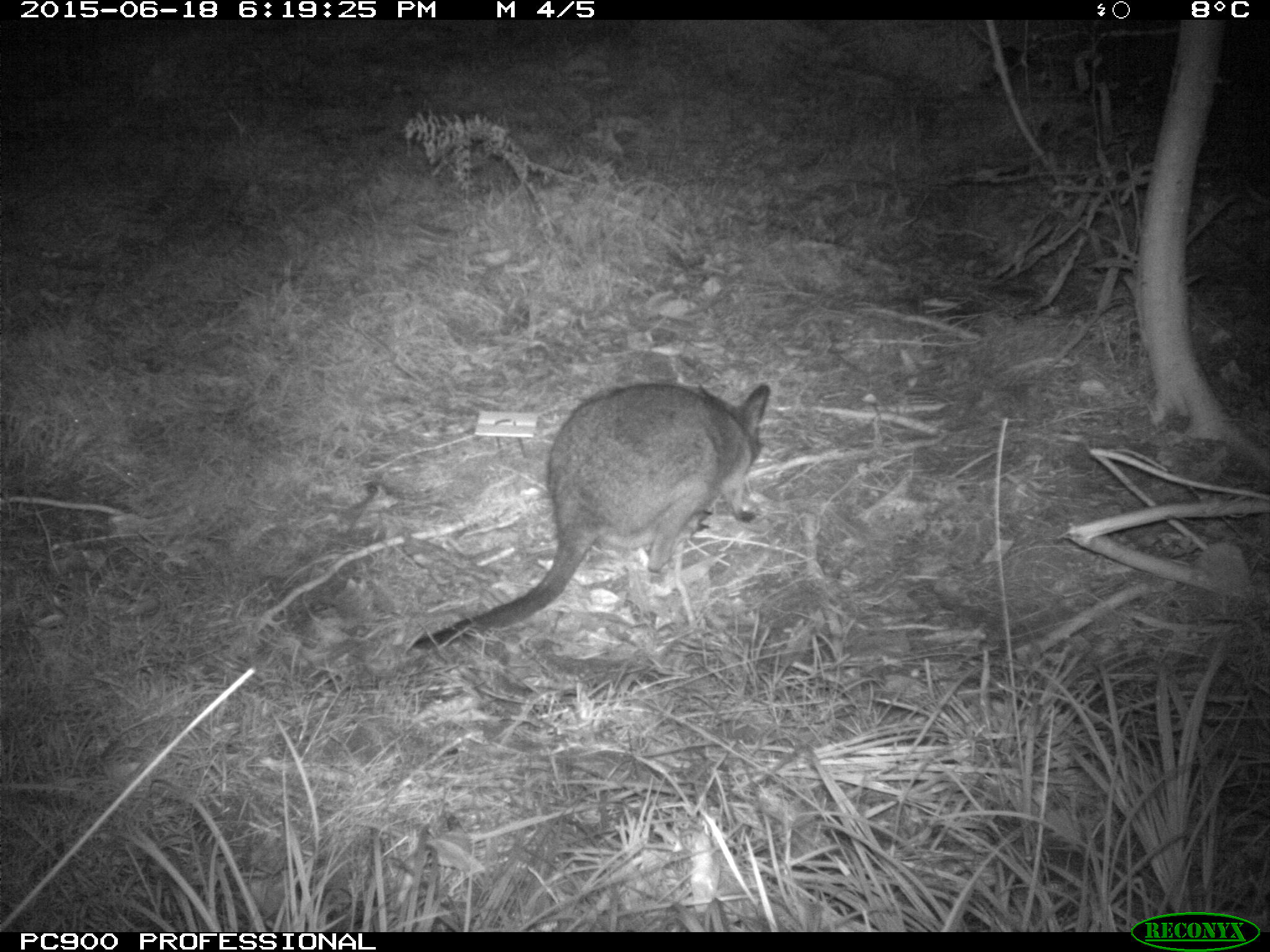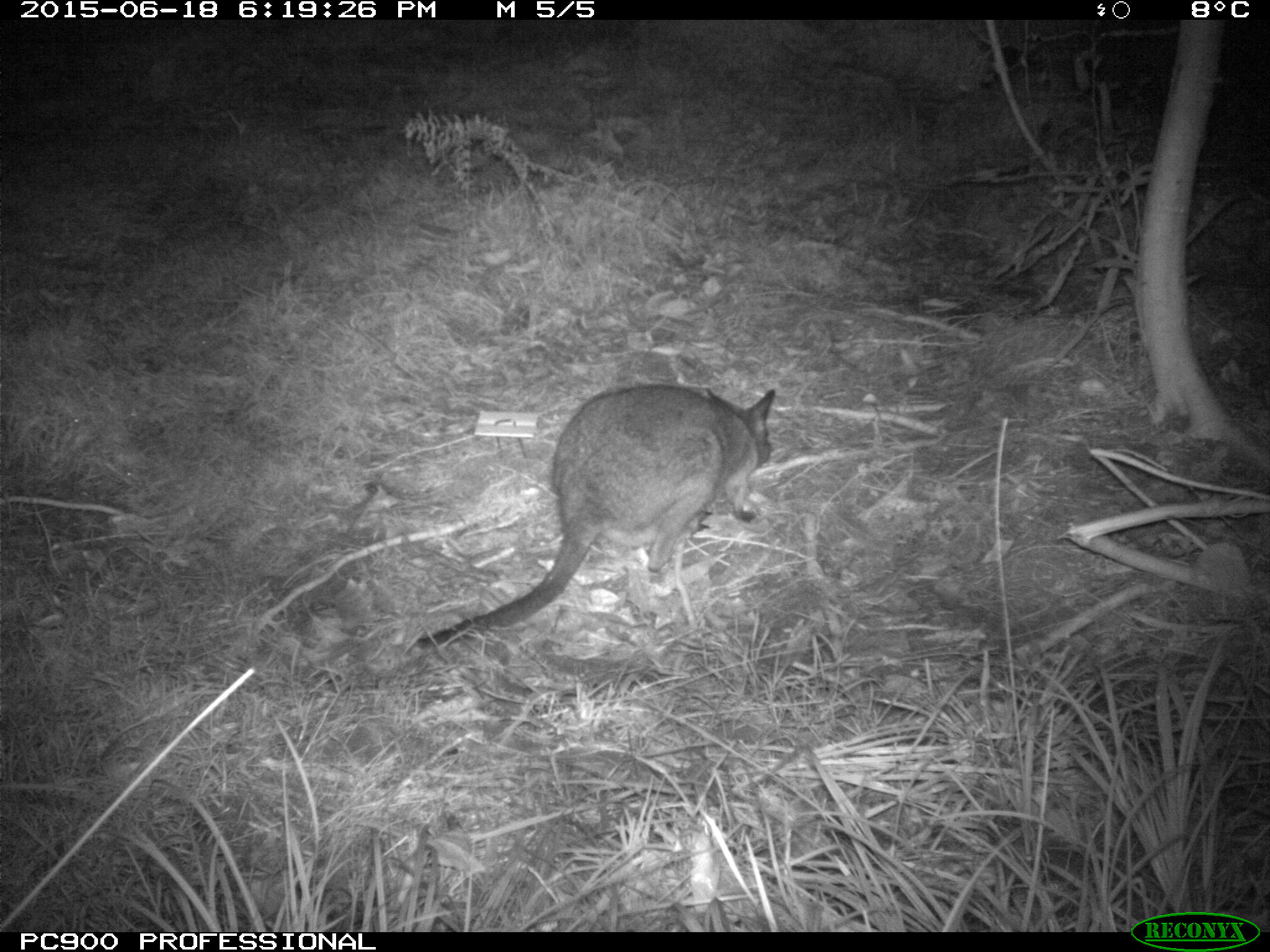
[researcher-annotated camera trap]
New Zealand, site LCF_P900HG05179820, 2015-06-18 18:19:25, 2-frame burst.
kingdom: Animalia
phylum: Chordata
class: Mammalia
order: Diprotodontia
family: Macropodidae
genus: Notamacropus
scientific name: Notamacropus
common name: wallaby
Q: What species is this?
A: Wallaby (Notamacropus).